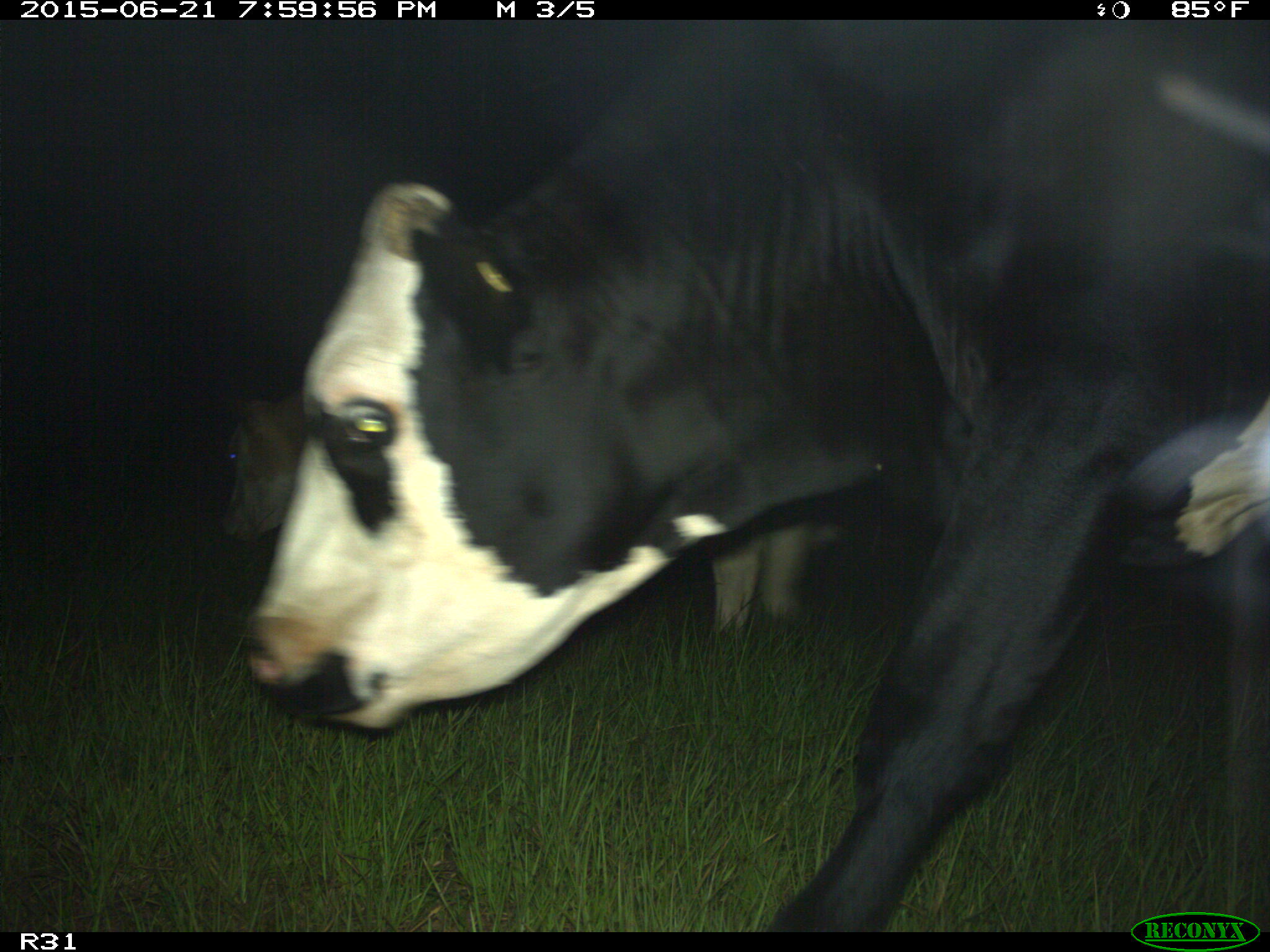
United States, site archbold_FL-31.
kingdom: Animalia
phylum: Chordata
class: Mammalia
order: Artiodactyla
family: Bovidae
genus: Bos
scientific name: Bos taurus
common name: domestic cow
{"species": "Bos taurus (domestic cow)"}